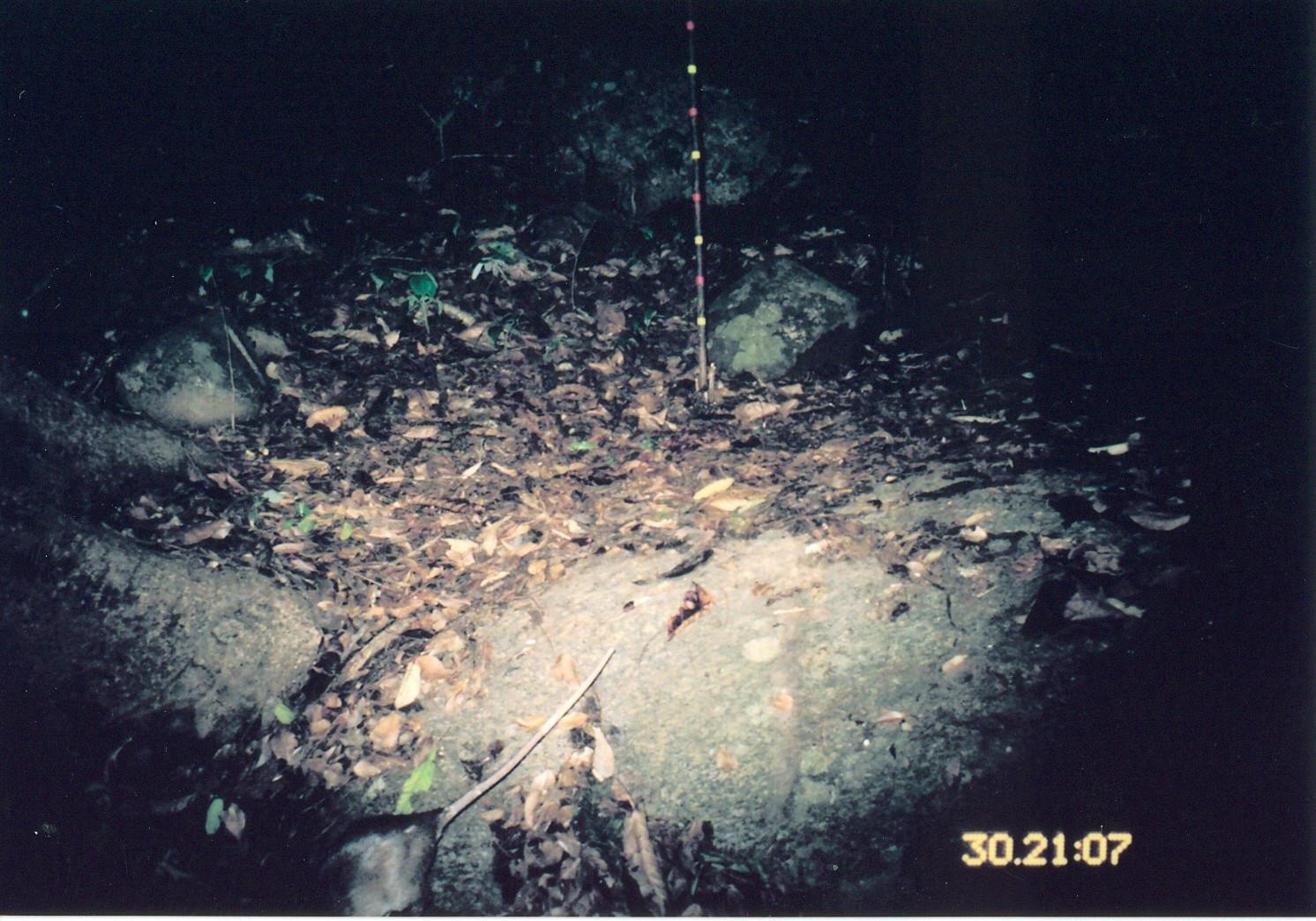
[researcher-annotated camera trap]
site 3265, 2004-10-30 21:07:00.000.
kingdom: Animalia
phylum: Chordata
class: Mammalia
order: Rodentia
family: Nesomyidae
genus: Cricetomys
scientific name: Cricetomys gambianus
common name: african giant pouched rat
Cricetomys gambianus (african giant pouched rat), count 1.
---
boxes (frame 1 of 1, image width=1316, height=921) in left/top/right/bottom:
cricetomys gambianus: 309/646/615/916